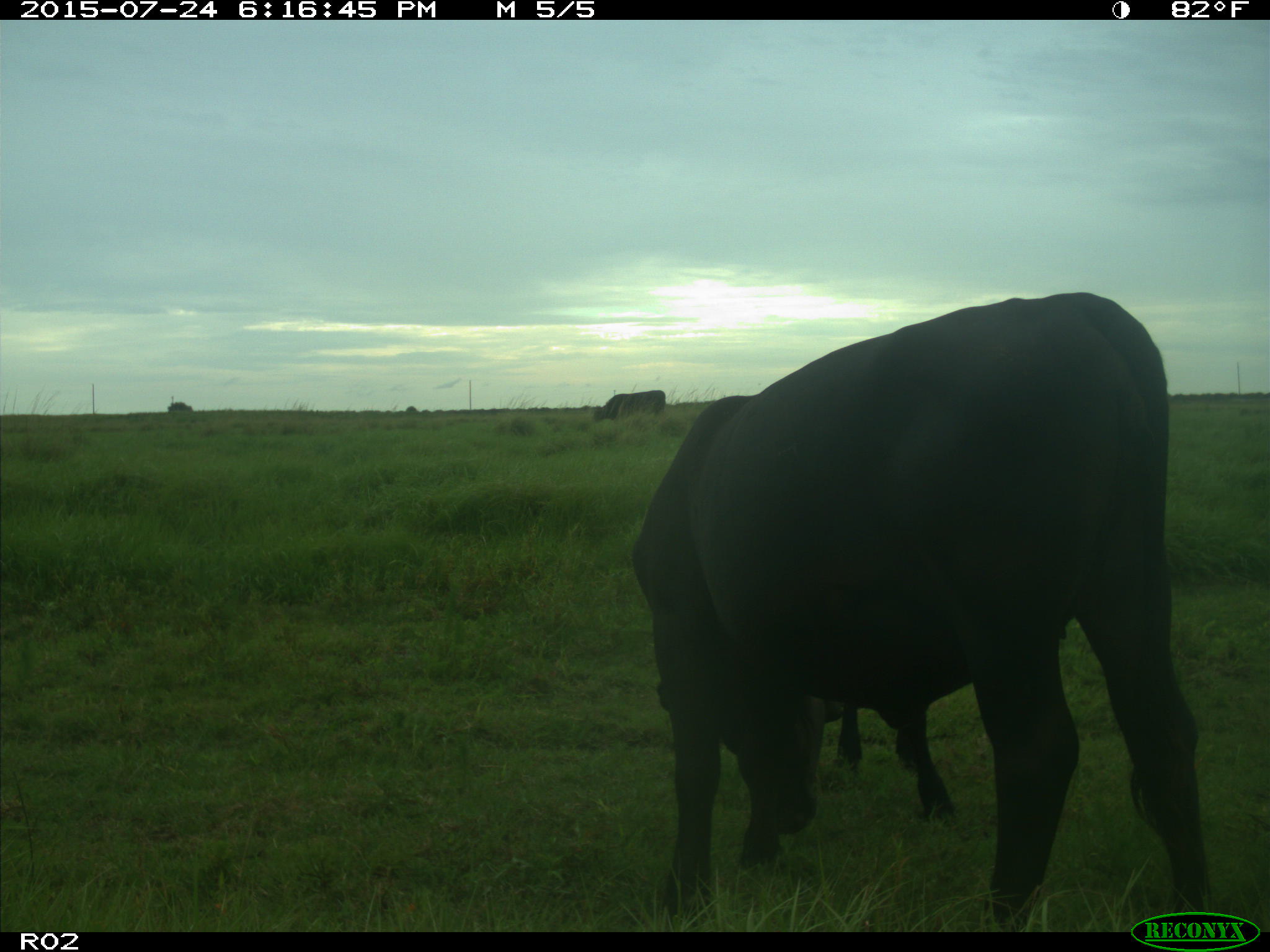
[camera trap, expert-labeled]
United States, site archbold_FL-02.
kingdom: Animalia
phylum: Chordata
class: Mammalia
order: Artiodactyla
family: Bovidae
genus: Bos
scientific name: Bos taurus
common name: domestic cow